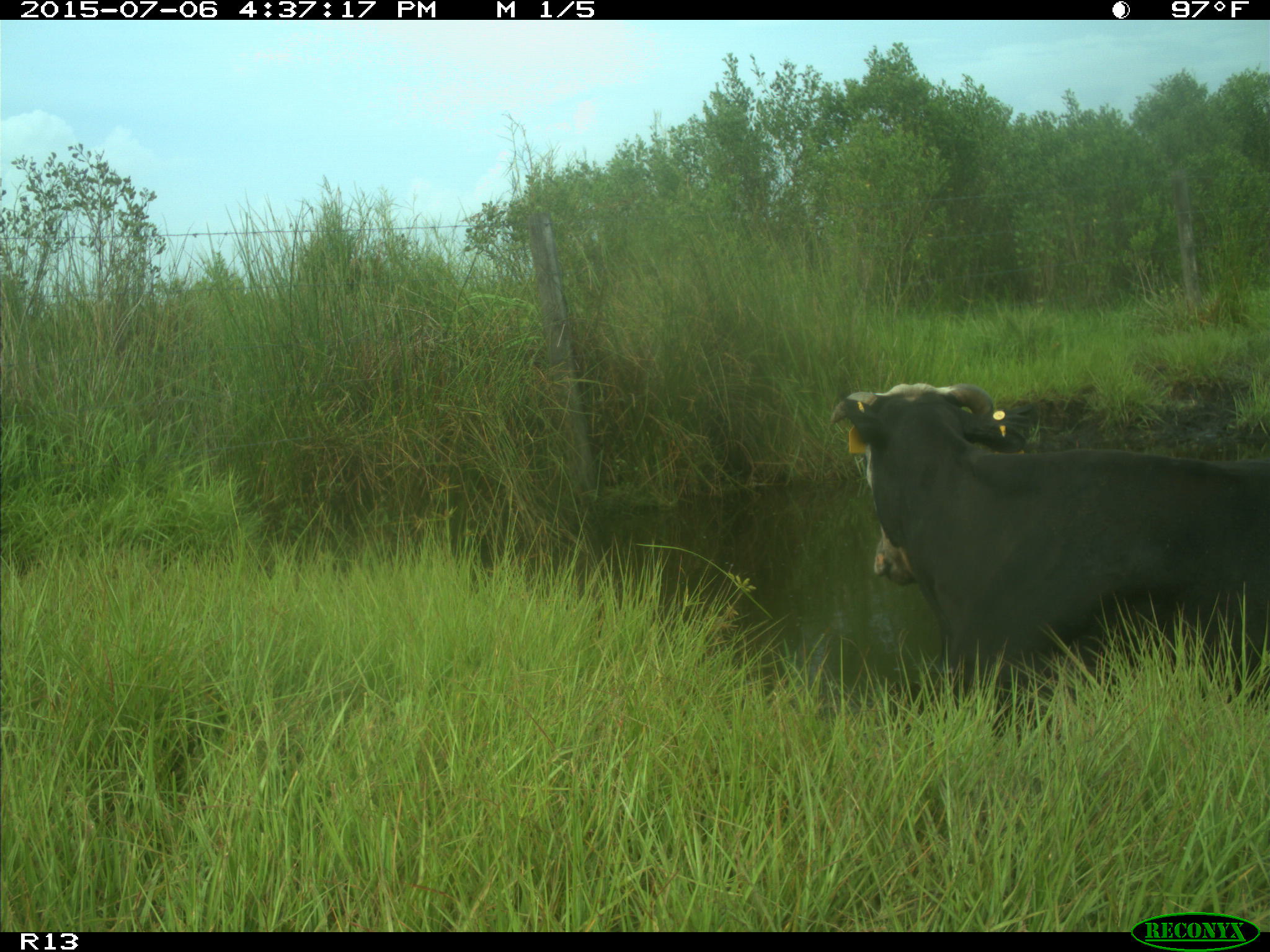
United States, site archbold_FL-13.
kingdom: Animalia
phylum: Chordata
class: Mammalia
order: Artiodactyla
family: Bovidae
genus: Bos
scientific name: Bos taurus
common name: domestic cow